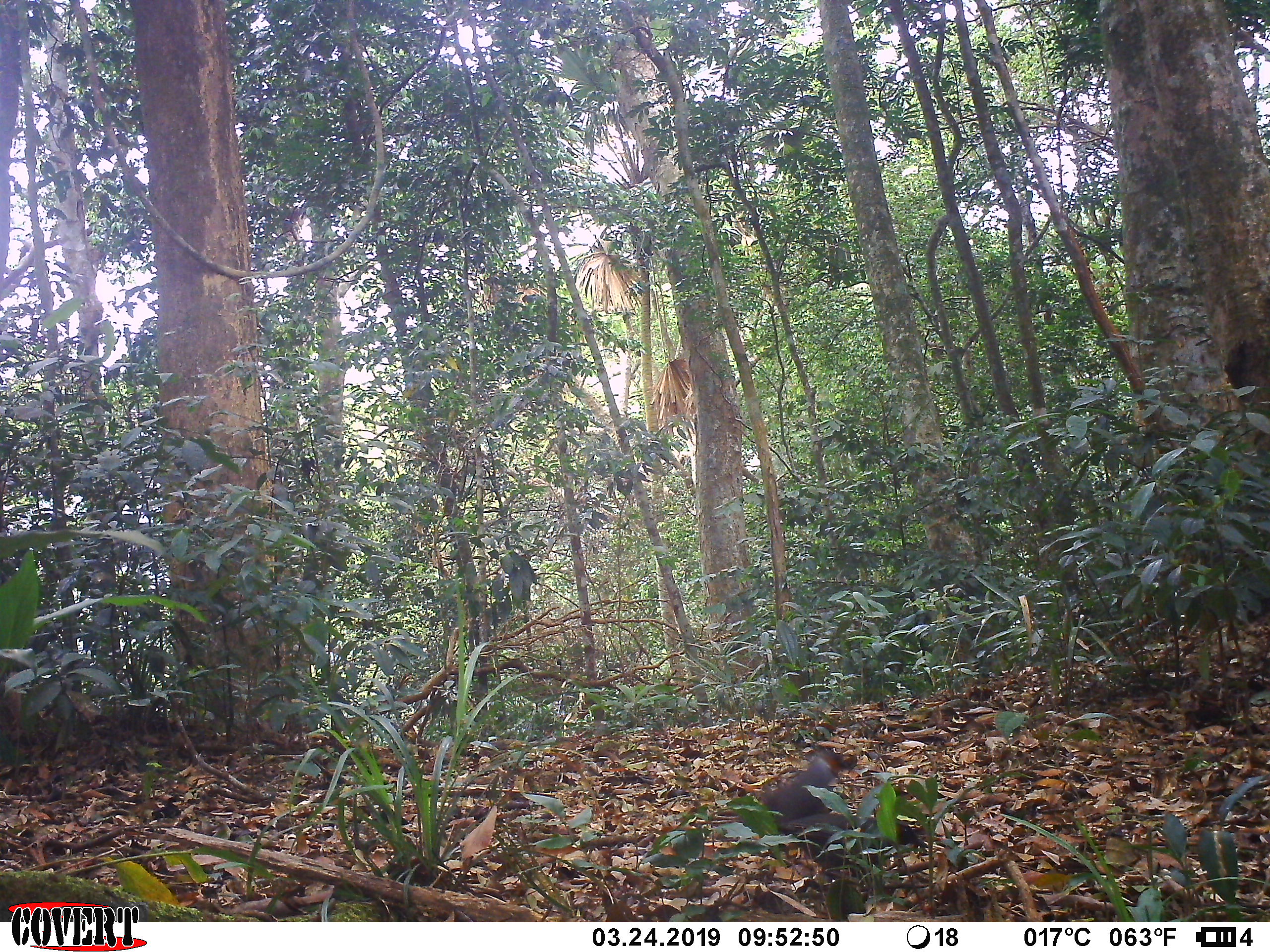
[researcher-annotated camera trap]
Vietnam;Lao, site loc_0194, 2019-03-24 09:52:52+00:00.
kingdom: Animalia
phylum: Chordata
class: Aves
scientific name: Aves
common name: bird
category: unidentified bird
Unidentified bird (bird) (Aves). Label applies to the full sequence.